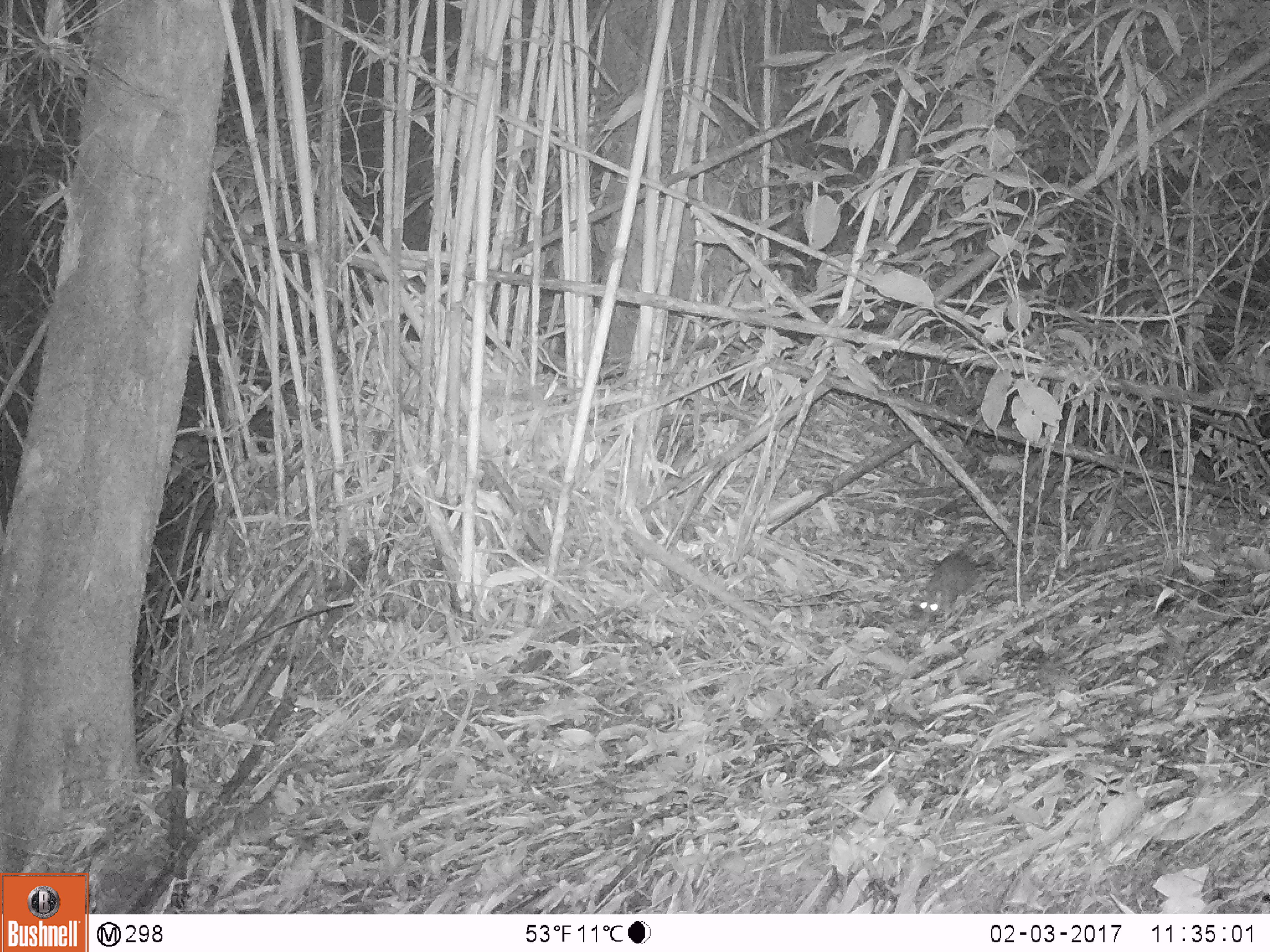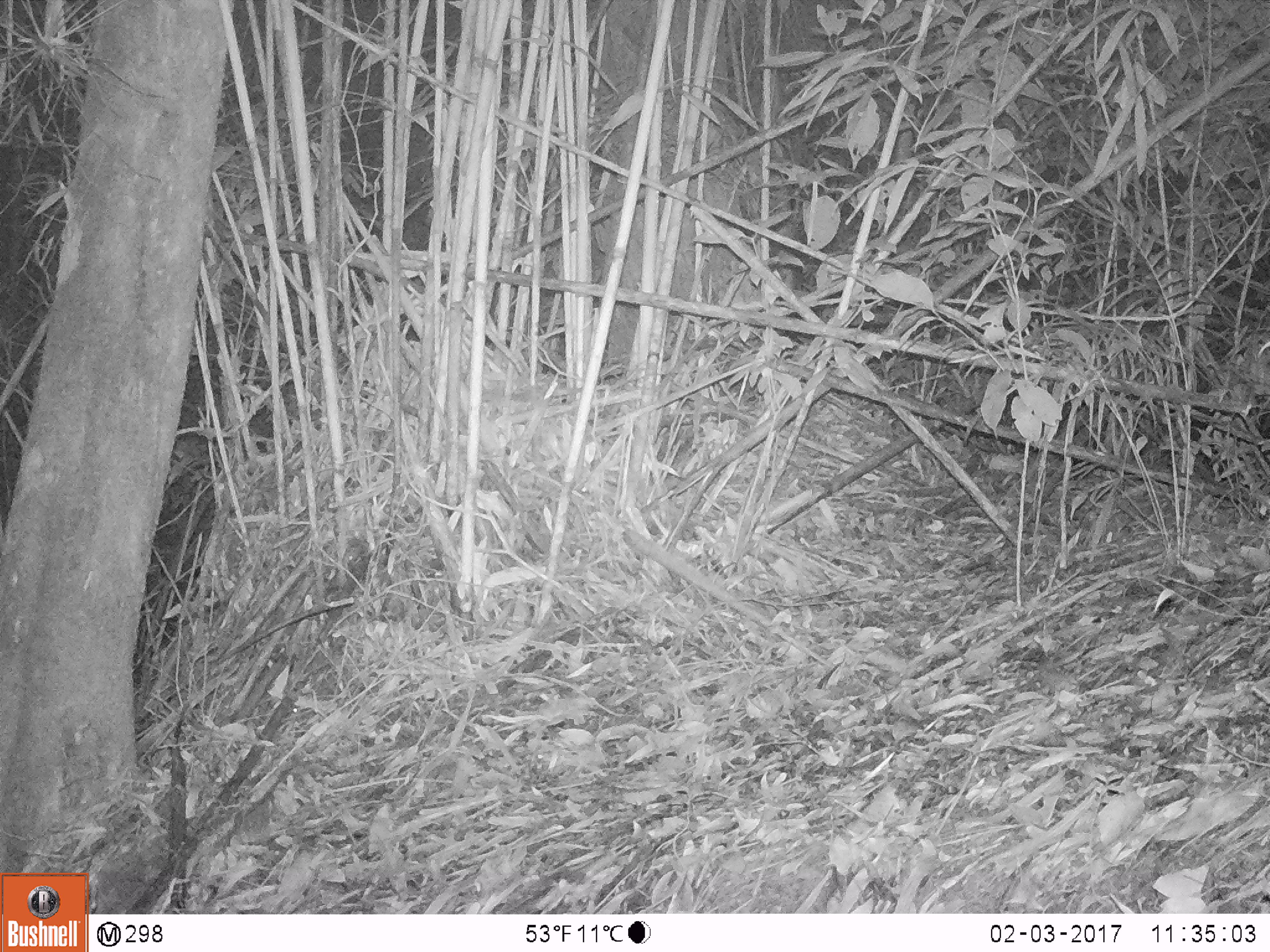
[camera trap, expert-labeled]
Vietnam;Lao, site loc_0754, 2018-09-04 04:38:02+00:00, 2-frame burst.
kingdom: Animalia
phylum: Chordata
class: Mammalia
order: Rodentia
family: Muridae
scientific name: Muridae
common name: old-world mice and rats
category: unidentified murid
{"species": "unidentified murid (old-world mice and rats) (Muridae)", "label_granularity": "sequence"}